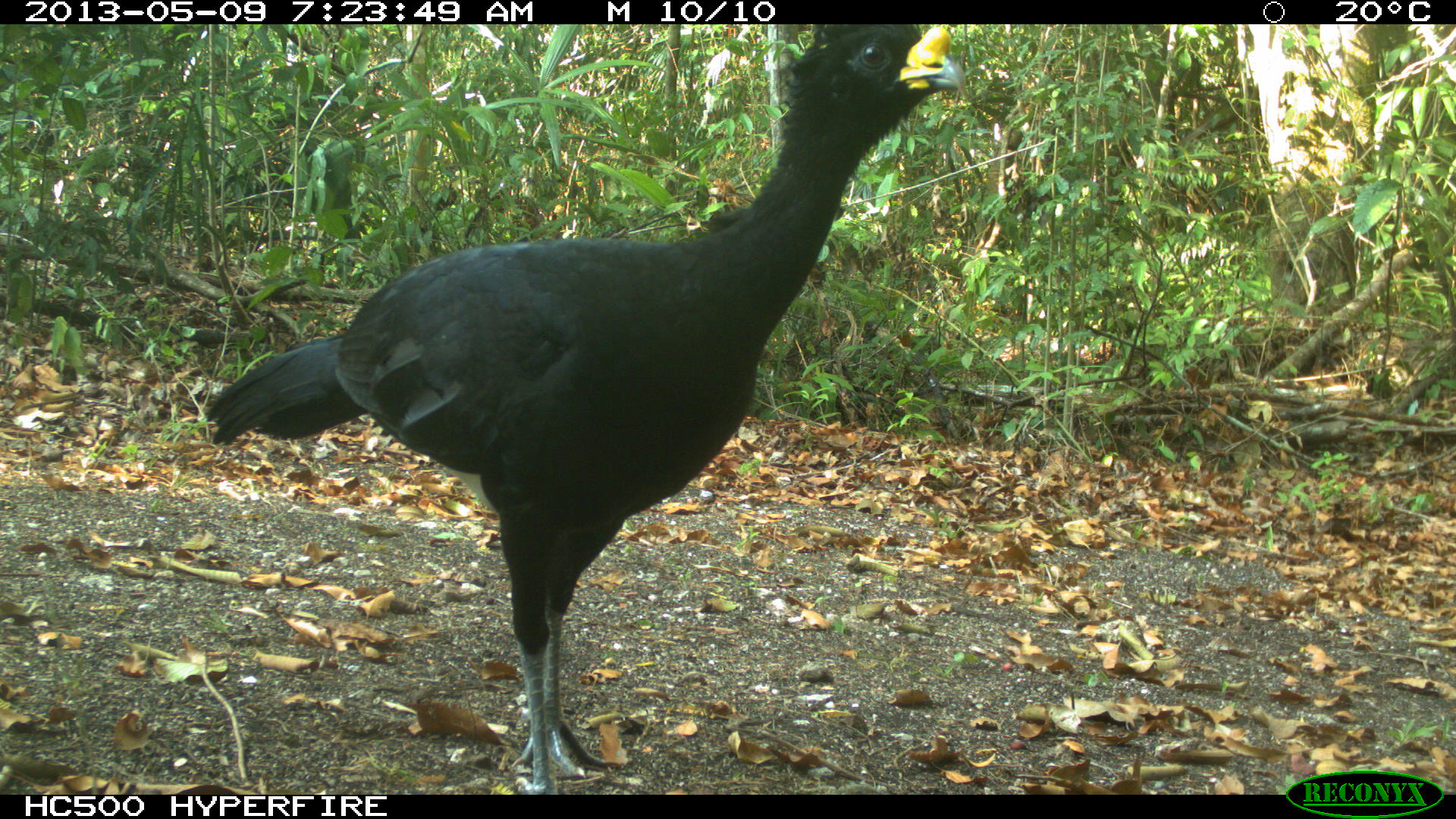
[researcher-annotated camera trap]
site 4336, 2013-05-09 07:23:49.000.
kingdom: Animalia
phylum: Chordata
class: Aves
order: Galliformes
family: Cracidae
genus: Crax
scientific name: Crax rubra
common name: great curassow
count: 1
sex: male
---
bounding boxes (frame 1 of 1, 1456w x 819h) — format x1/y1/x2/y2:
crax rubra: 196/21/964/794